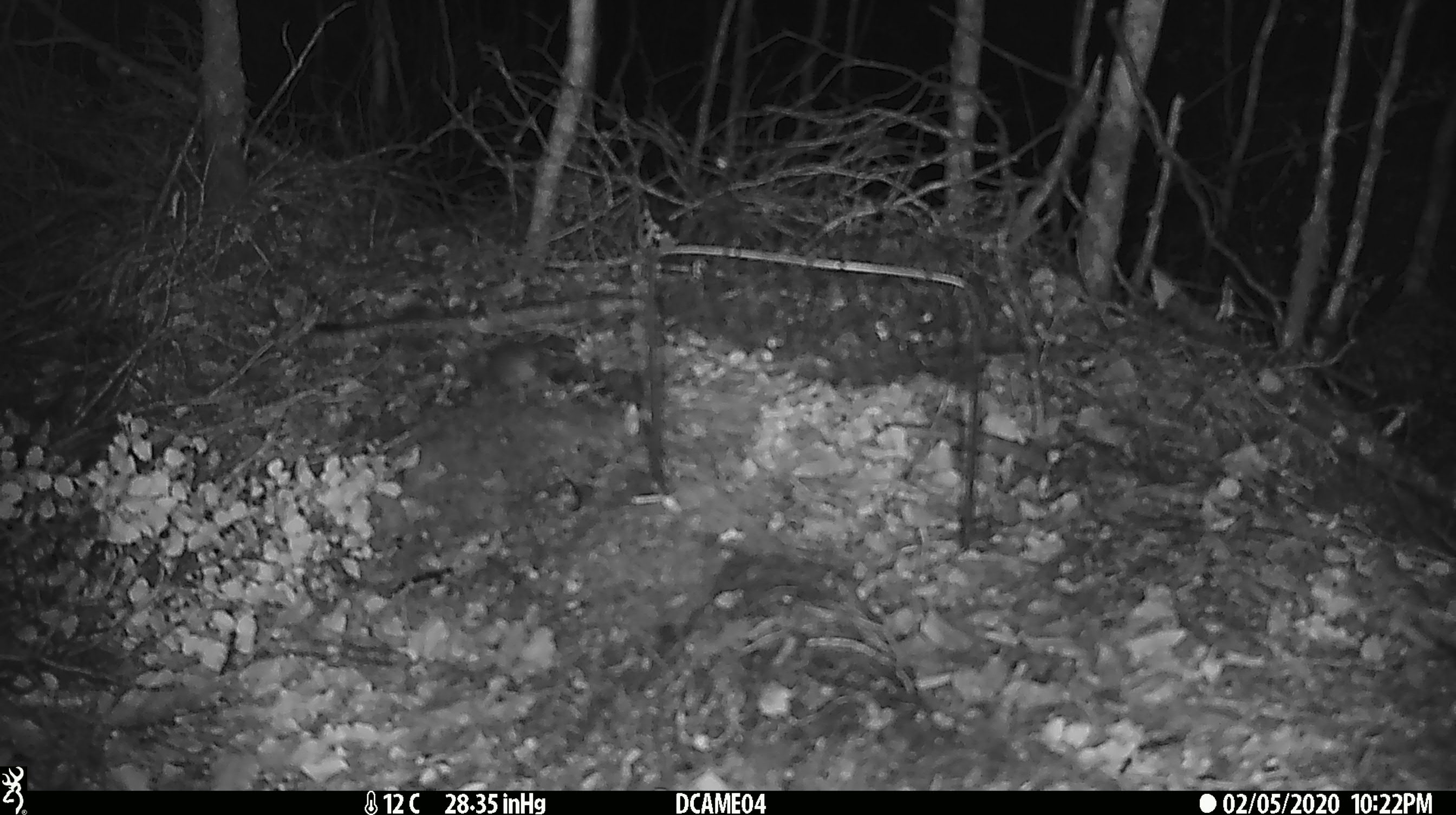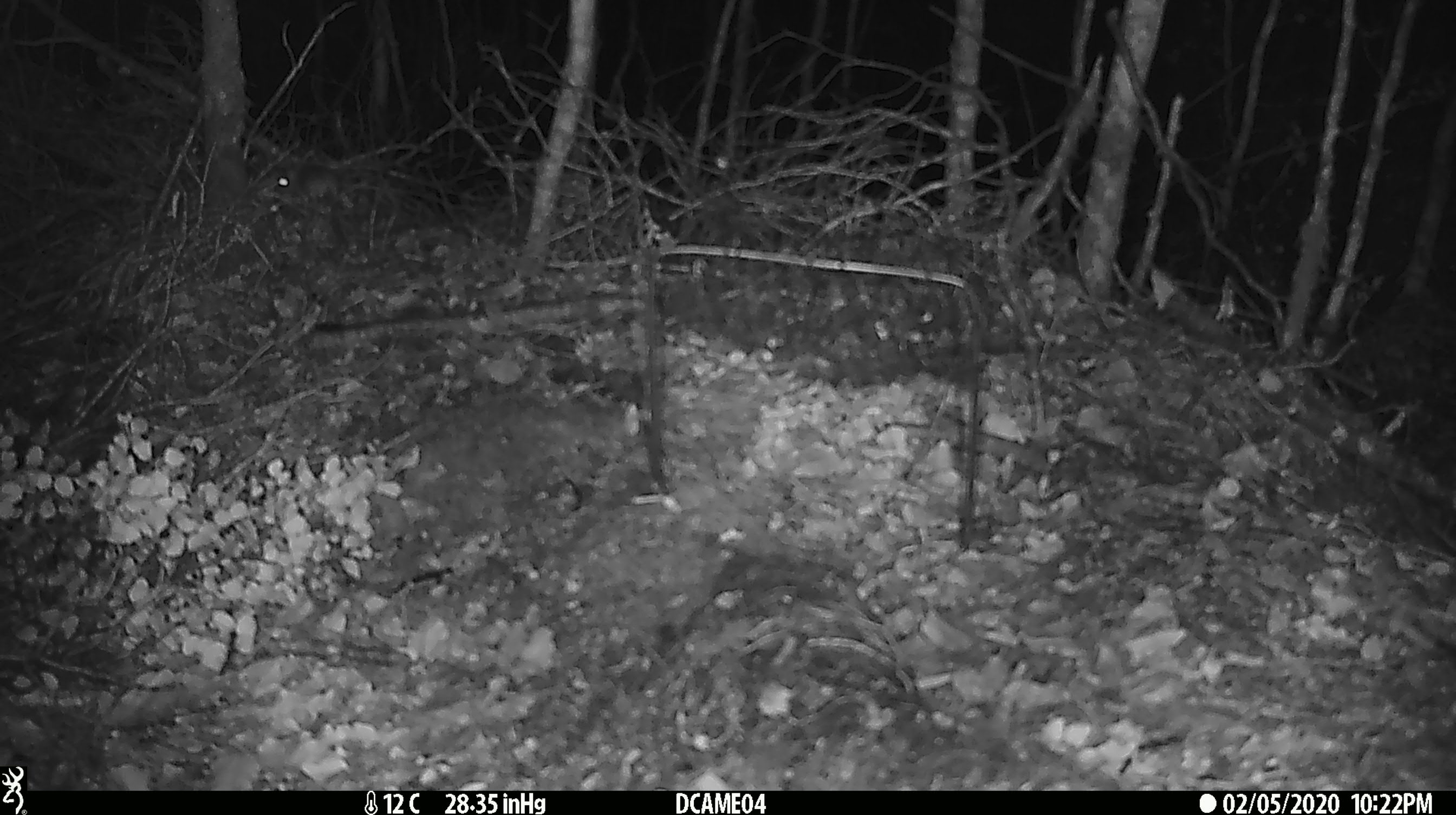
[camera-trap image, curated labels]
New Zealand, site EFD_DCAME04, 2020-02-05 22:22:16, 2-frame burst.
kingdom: Animalia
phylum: Chordata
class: Mammalia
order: Rodentia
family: Muridae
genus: Mus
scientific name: Mus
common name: mouse